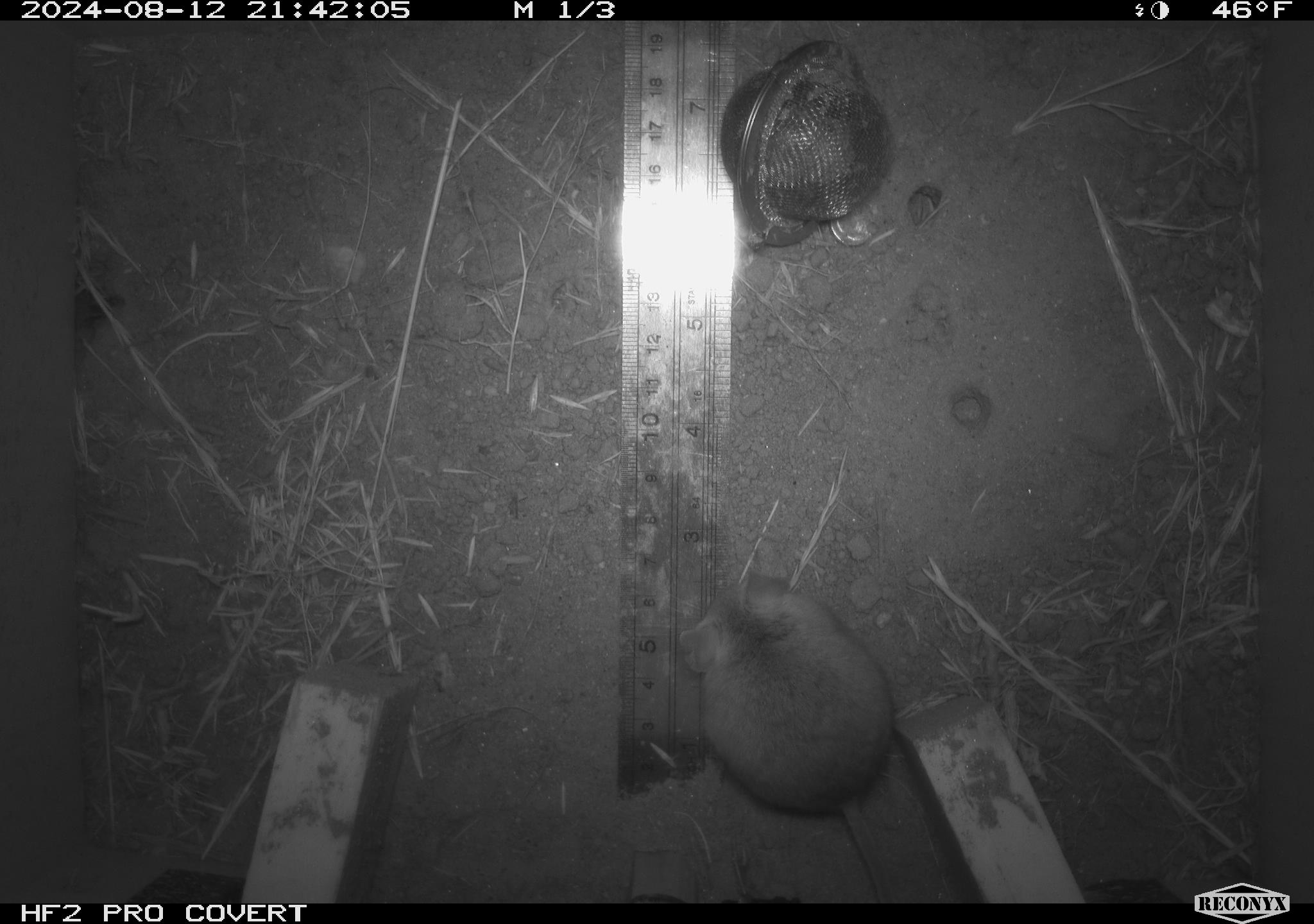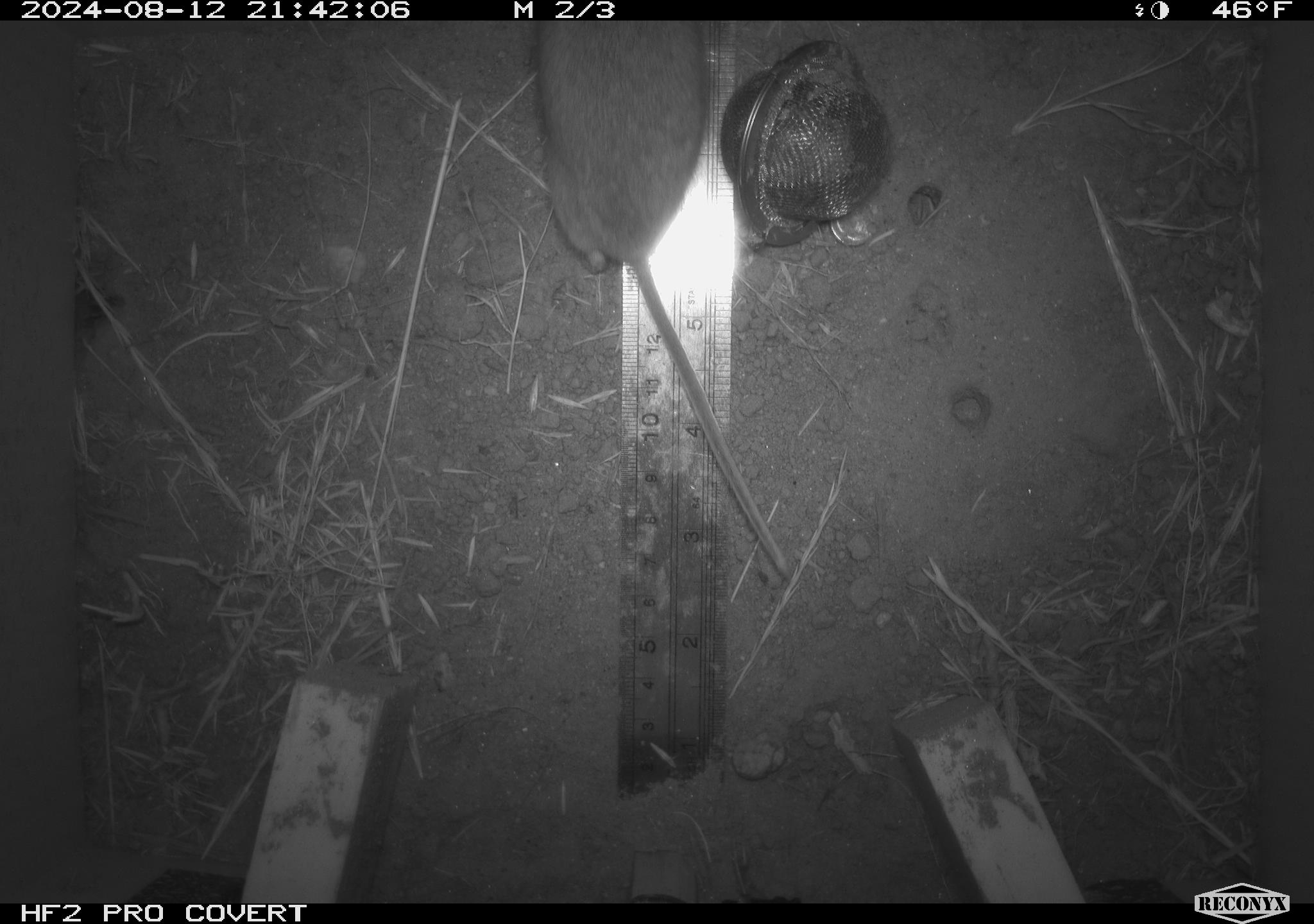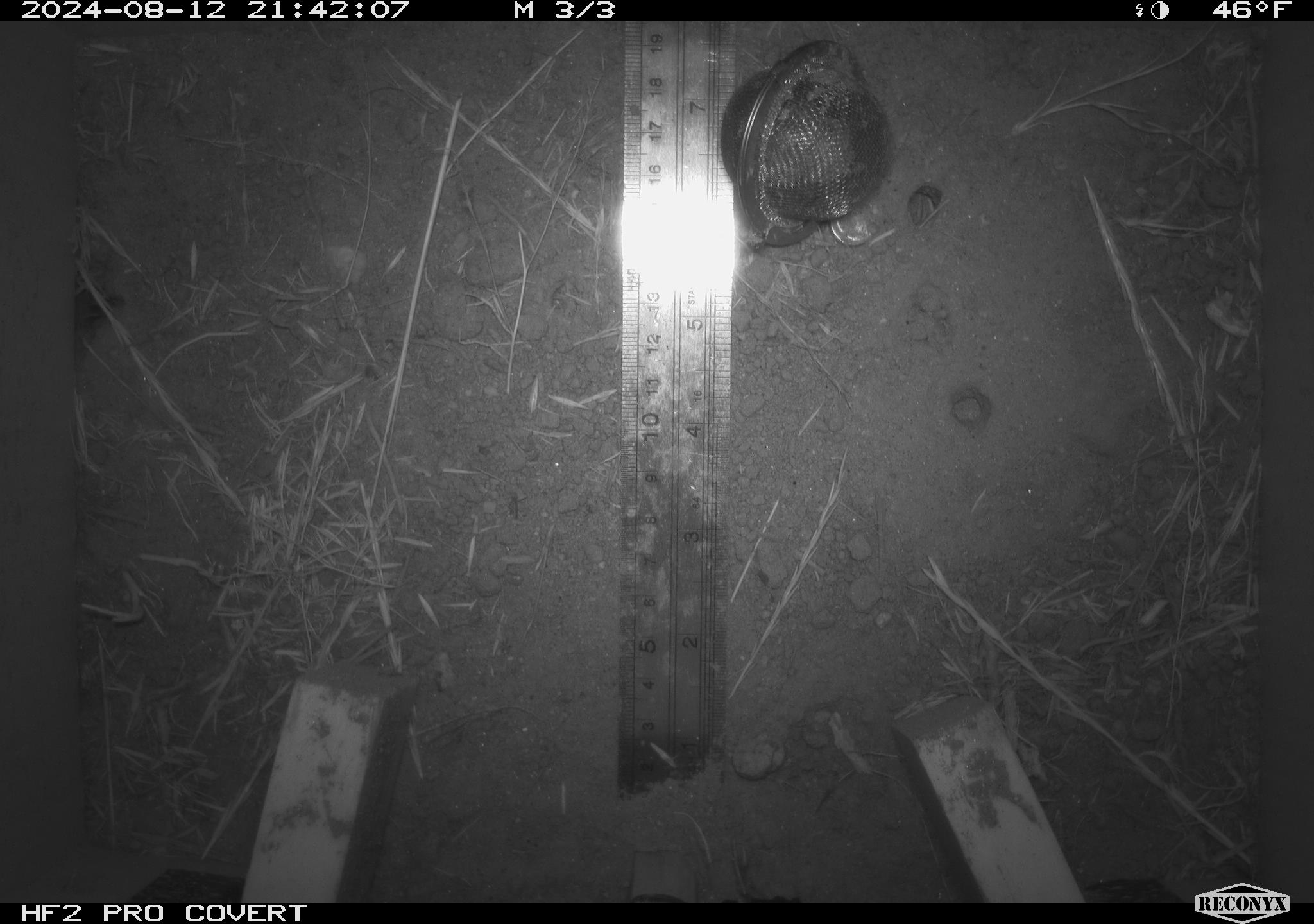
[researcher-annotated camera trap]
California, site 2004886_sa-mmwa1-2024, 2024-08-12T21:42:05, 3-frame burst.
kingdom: Animalia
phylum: Chordata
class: Mammalia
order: Rodentia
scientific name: Rodentia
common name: mouse species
Mouse species (Rodentia).